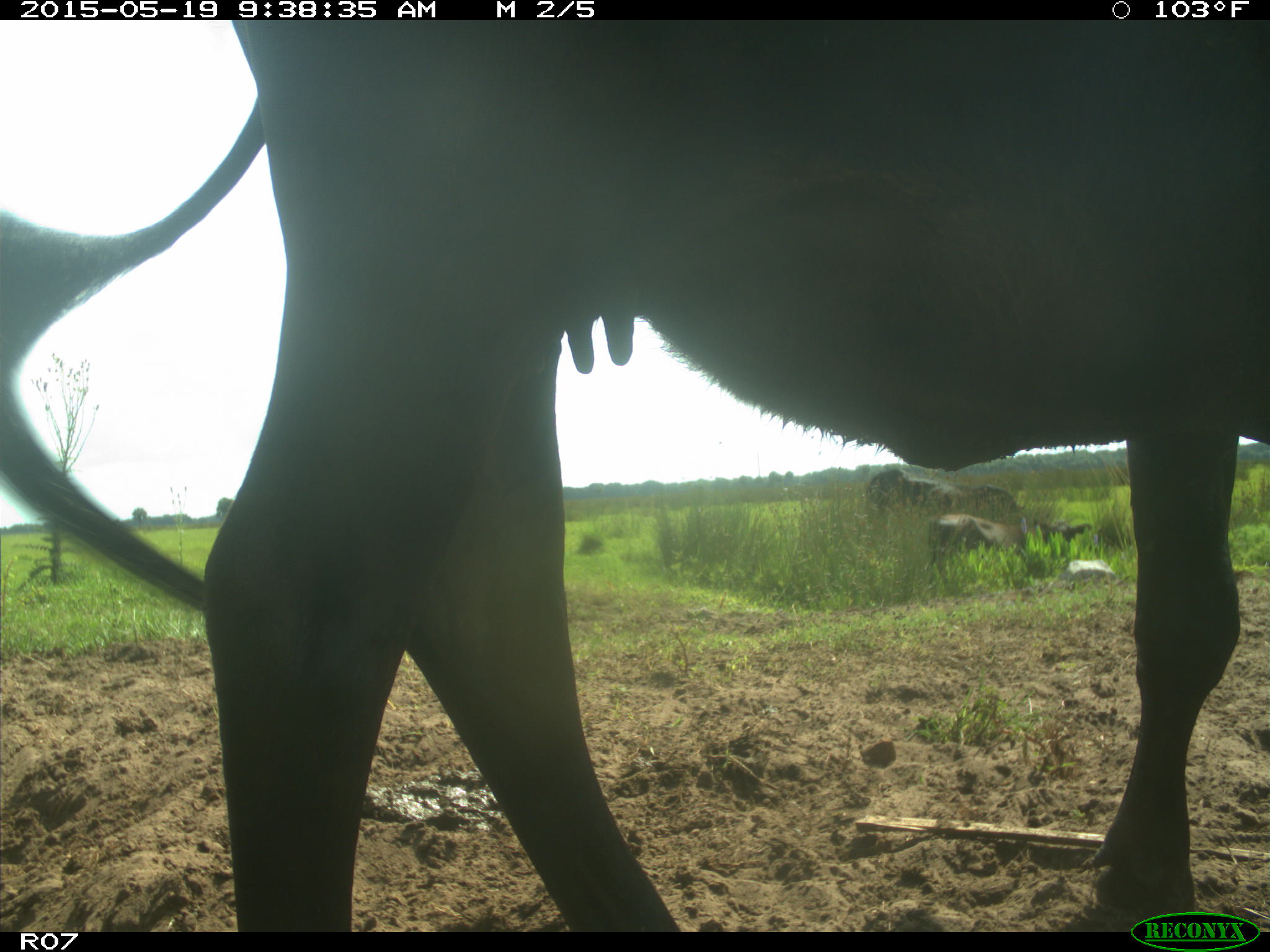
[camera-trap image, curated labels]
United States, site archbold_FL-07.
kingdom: Animalia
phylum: Chordata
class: Mammalia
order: Artiodactyla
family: Bovidae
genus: Bos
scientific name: Bos taurus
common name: domestic cow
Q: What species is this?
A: Bos taurus (domestic cow).